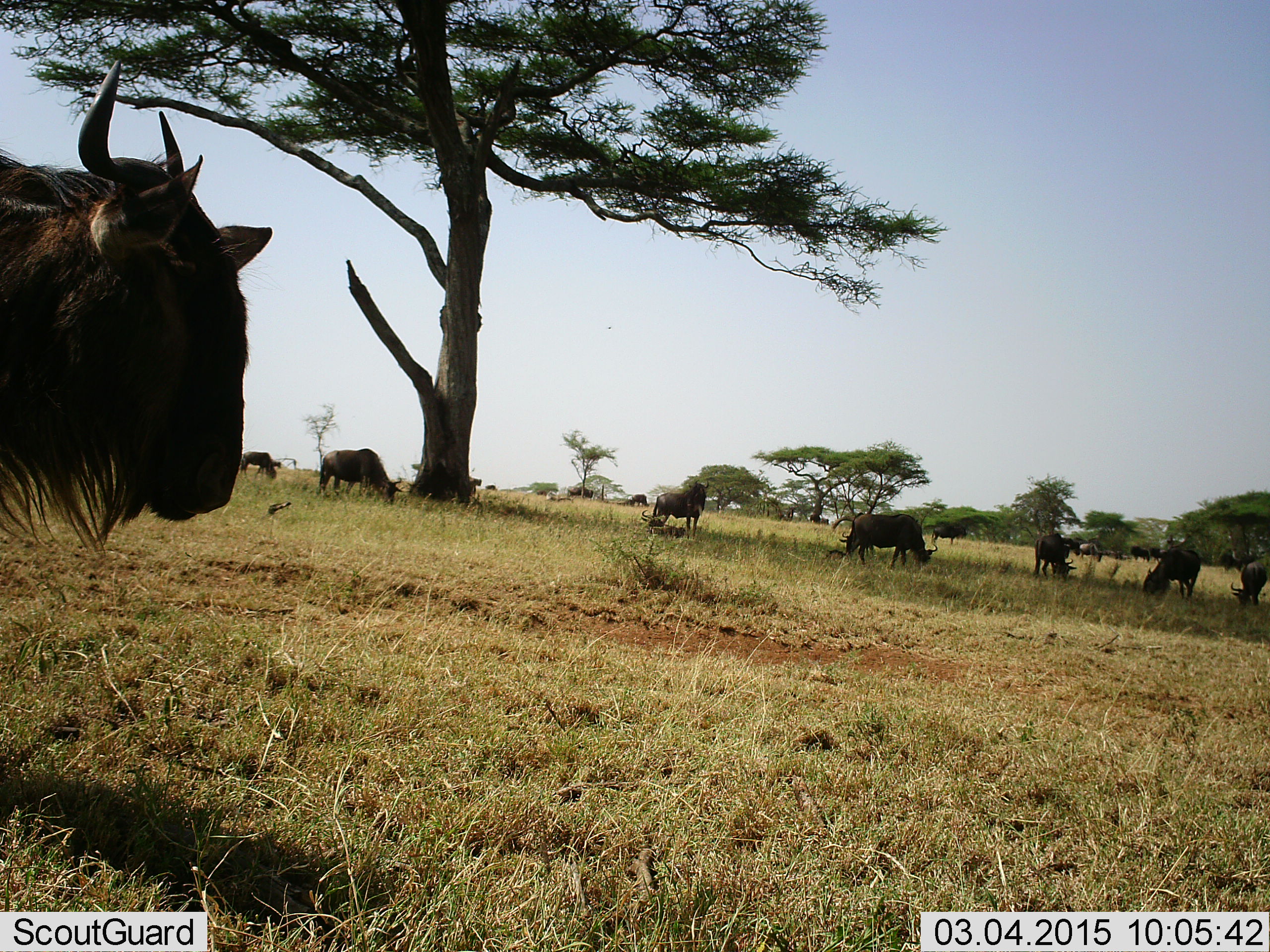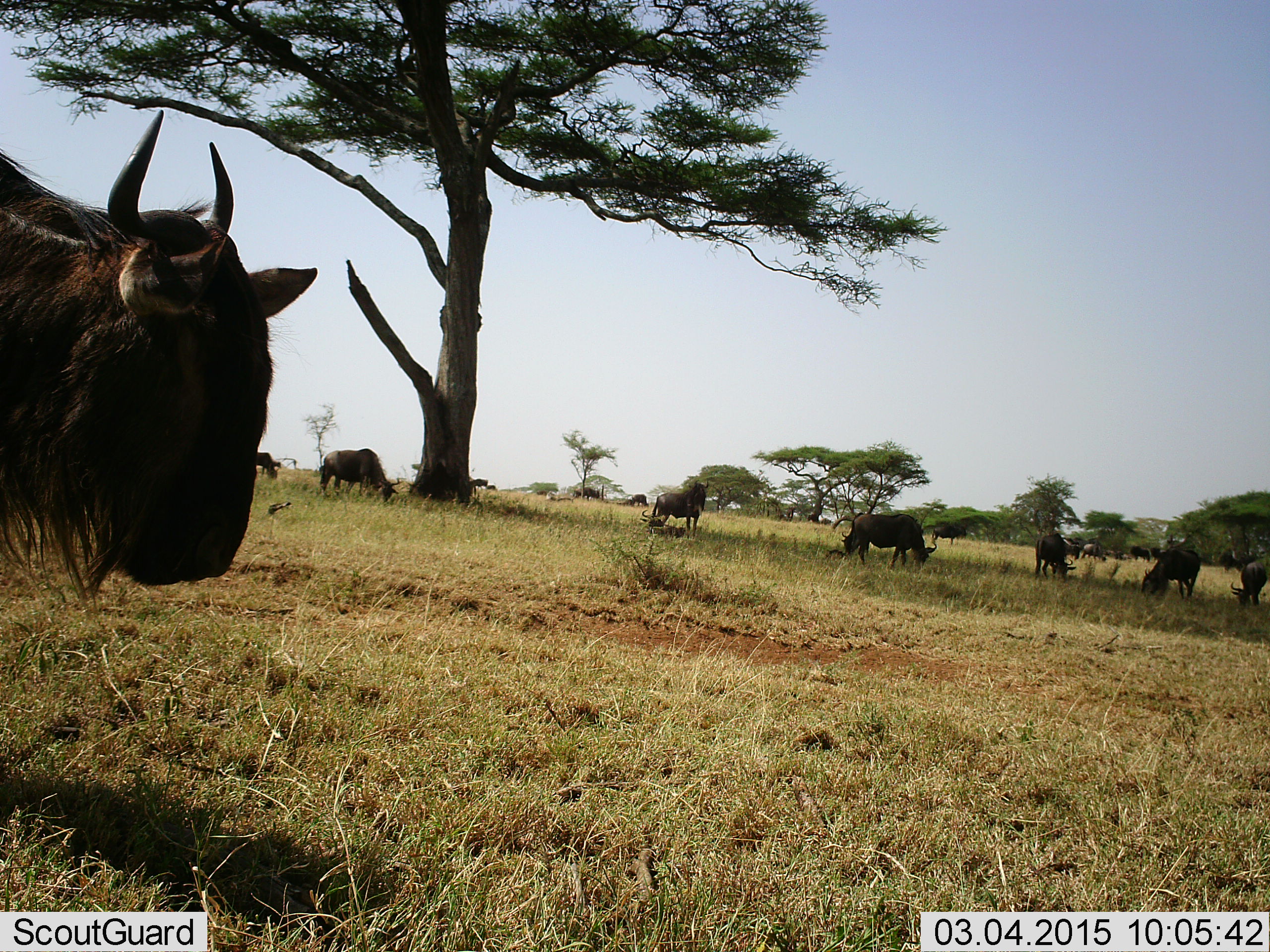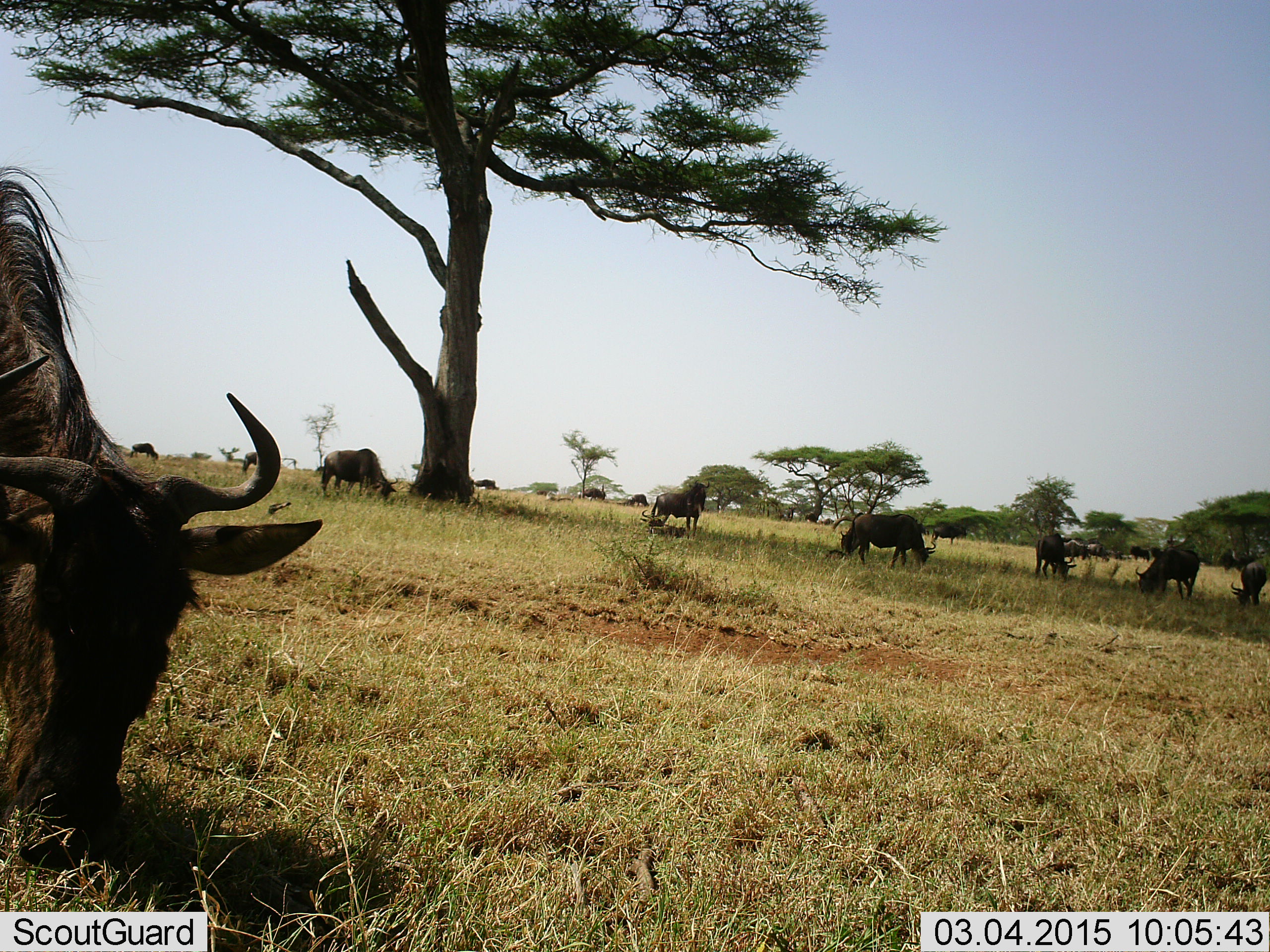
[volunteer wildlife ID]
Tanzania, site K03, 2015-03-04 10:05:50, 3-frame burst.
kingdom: Animalia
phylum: Chordata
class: Mammalia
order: Artiodactyla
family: Bovidae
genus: Connochaetes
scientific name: Connochaetes taurinus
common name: blue wildebeest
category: wildebeest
Wildebeest (blue wildebeest) (Connochaetes taurinus), count 11-50. Behavior (volunteer vote fractions): standing 70%, resting 0%, moving 40%, interacting 0%. Young present (vote fraction): 0%. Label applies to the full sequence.